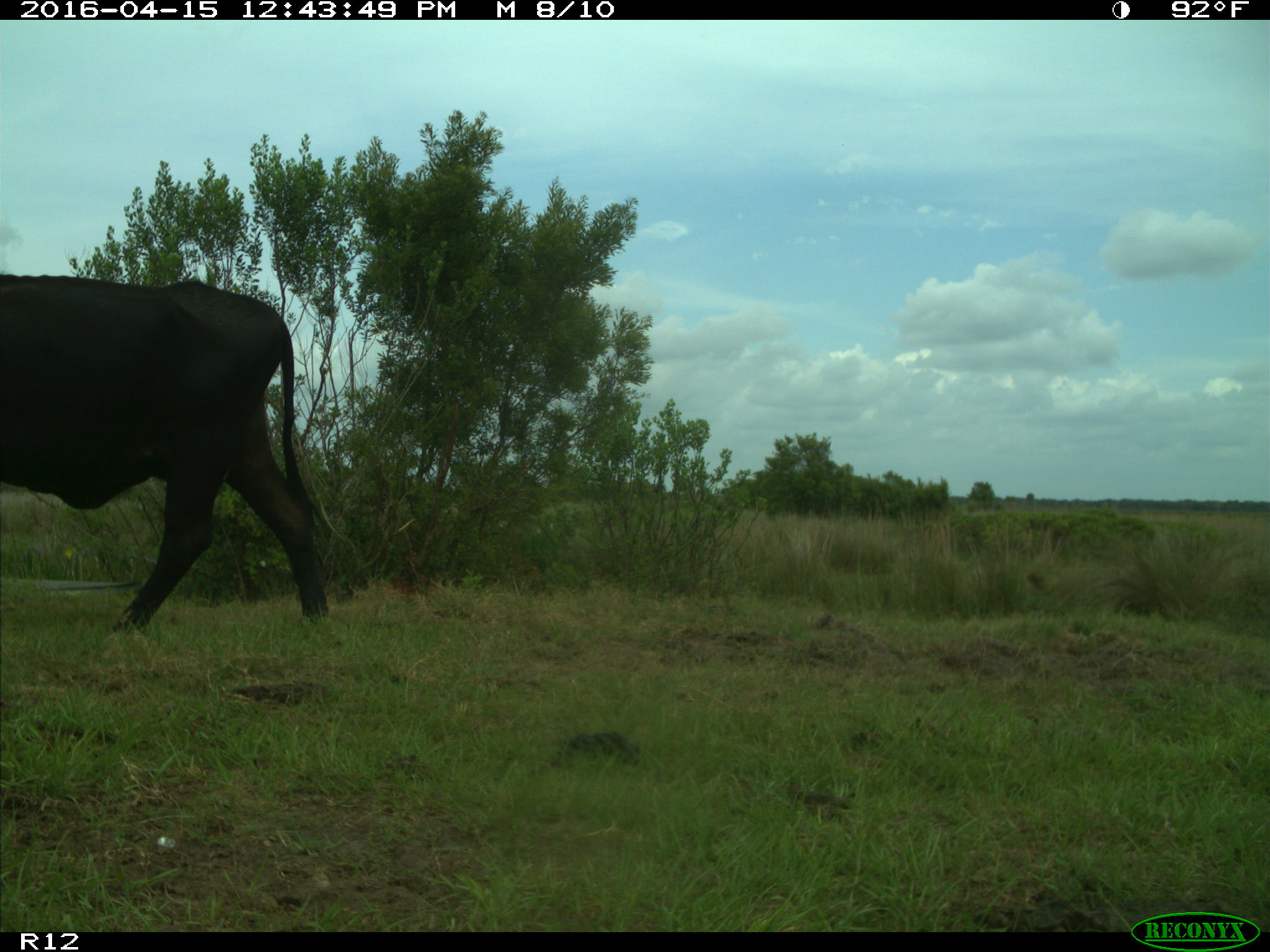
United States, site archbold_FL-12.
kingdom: Animalia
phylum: Chordata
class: Mammalia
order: Artiodactyla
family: Bovidae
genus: Bos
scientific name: Bos taurus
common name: domestic cow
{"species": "Bos taurus (domestic cow)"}